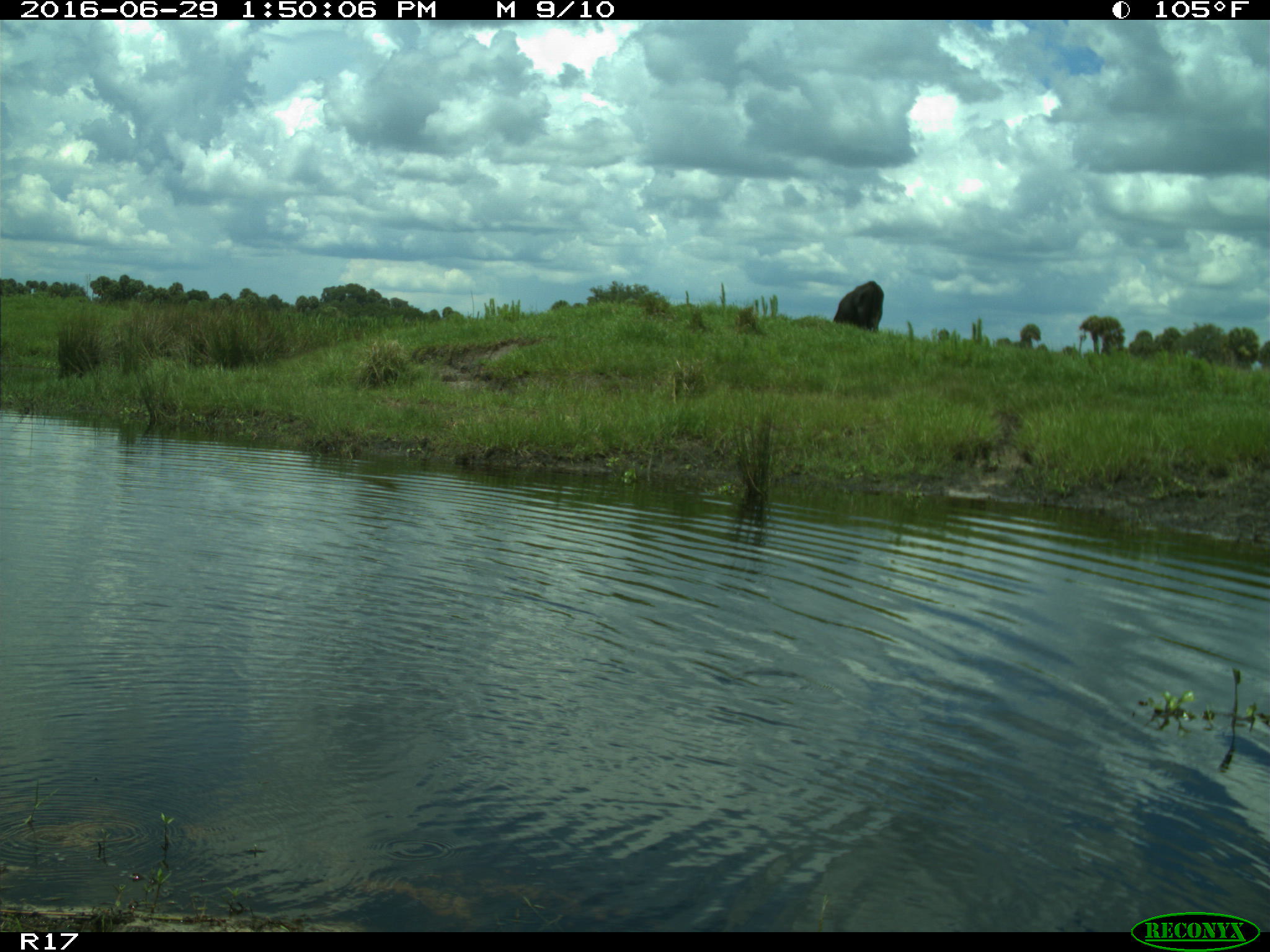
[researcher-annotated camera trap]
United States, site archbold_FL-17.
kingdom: Animalia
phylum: Chordata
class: Mammalia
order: Artiodactyla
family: Bovidae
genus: Bos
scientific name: Bos taurus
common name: domestic cow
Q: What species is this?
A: Bos taurus (domestic cow).